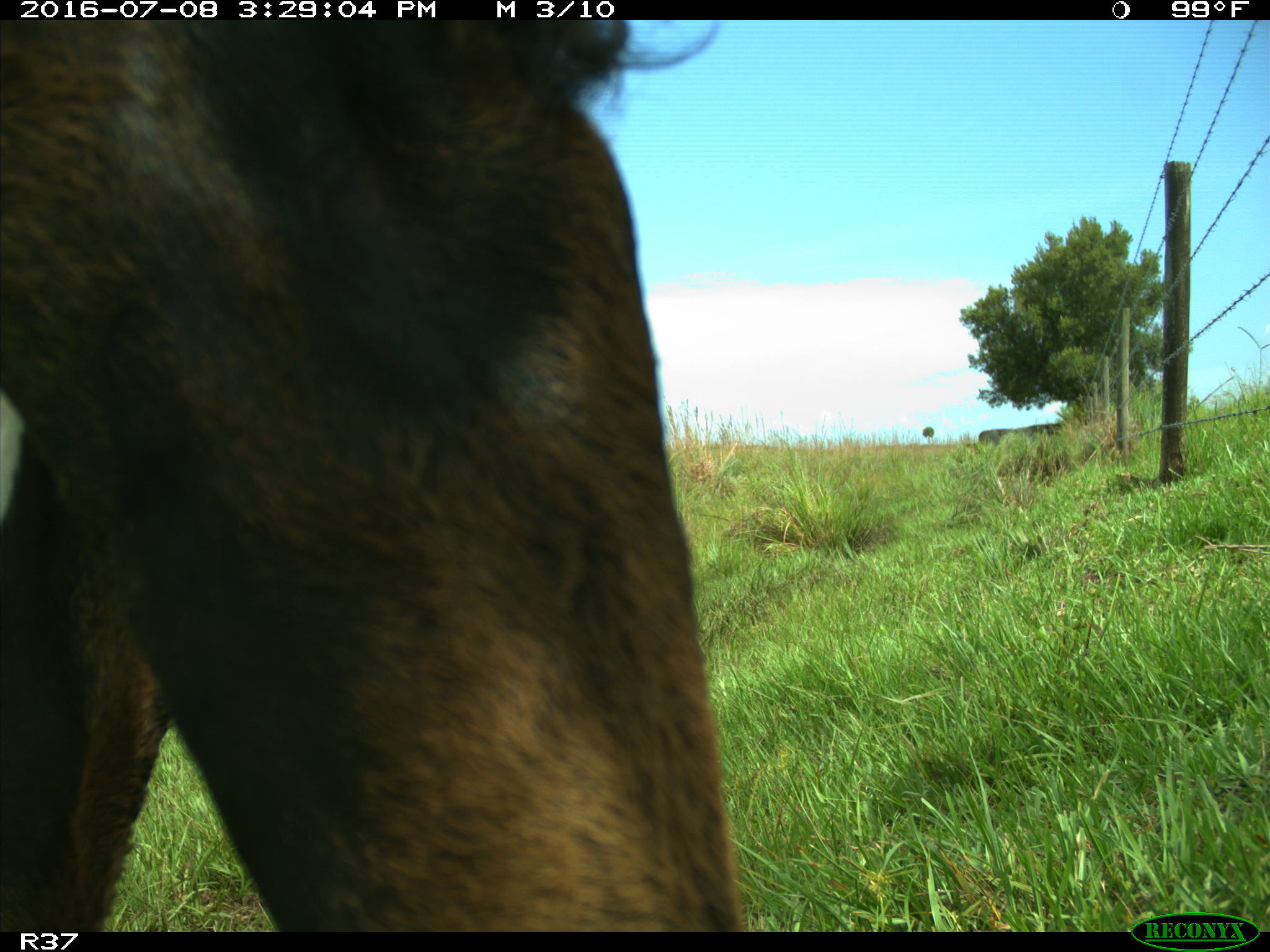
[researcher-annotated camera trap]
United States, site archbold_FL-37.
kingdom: Animalia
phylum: Chordata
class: Mammalia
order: Artiodactyla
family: Bovidae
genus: Bos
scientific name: Bos taurus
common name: domestic cow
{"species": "Bos taurus (domestic cow)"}